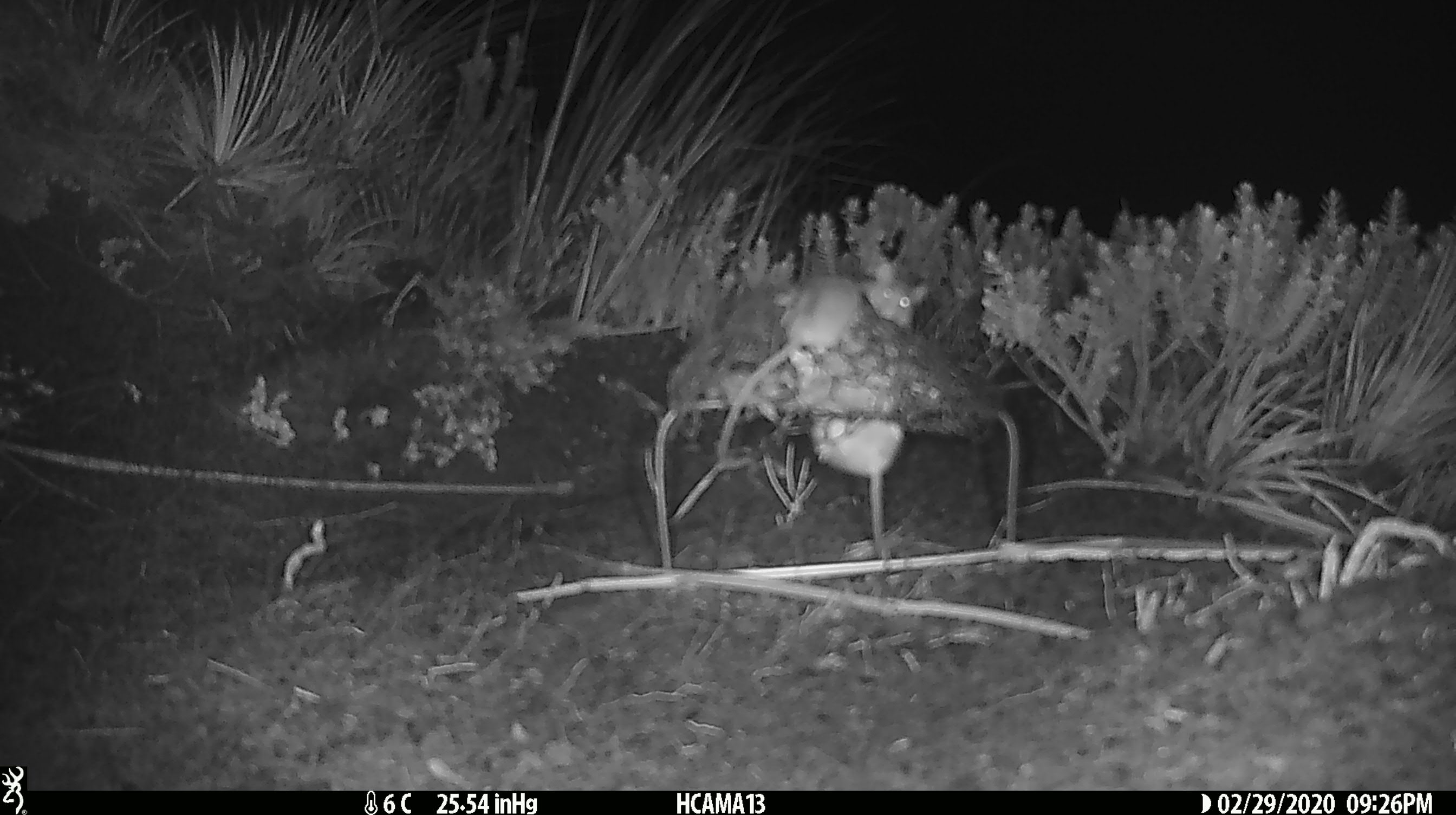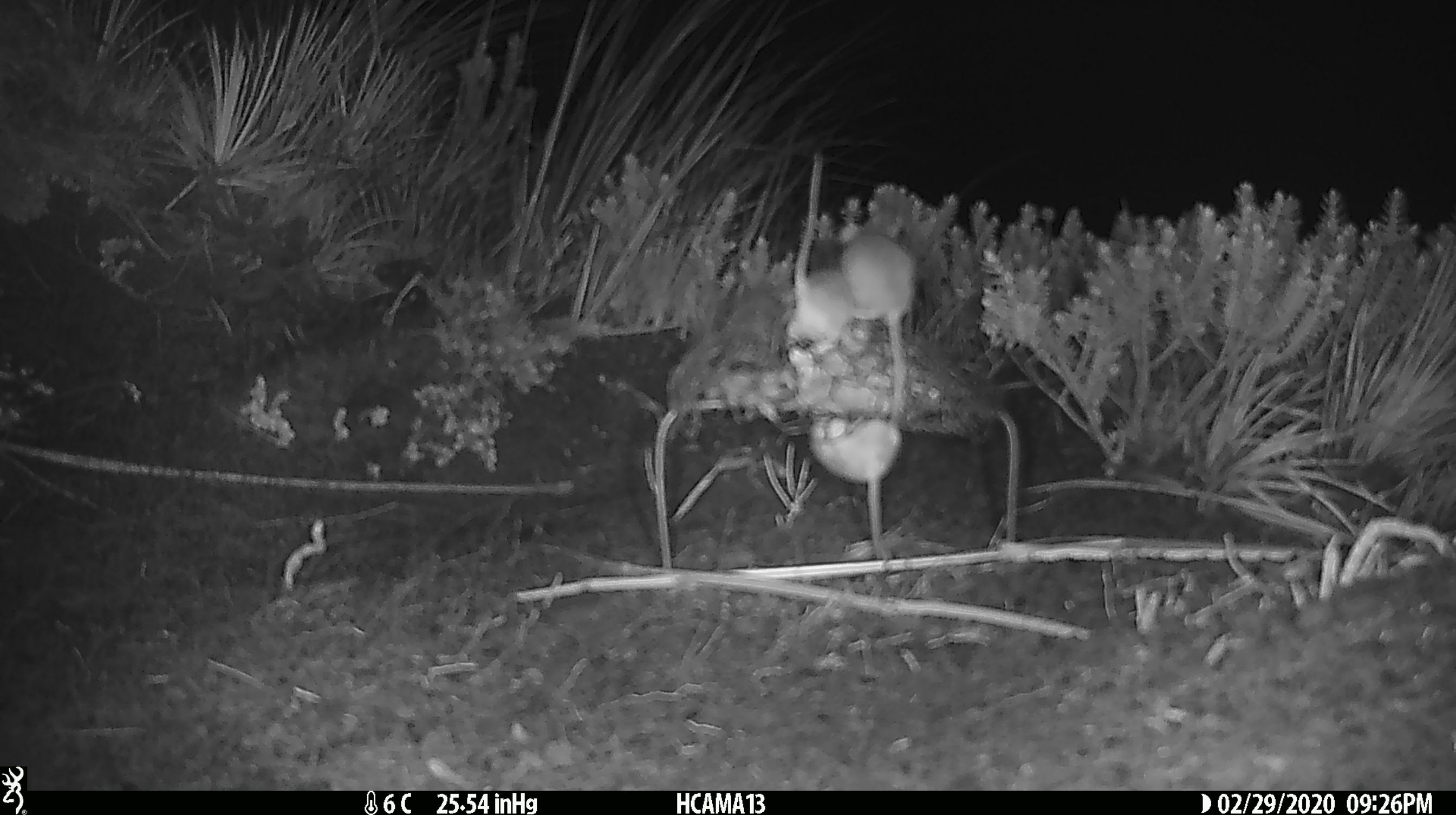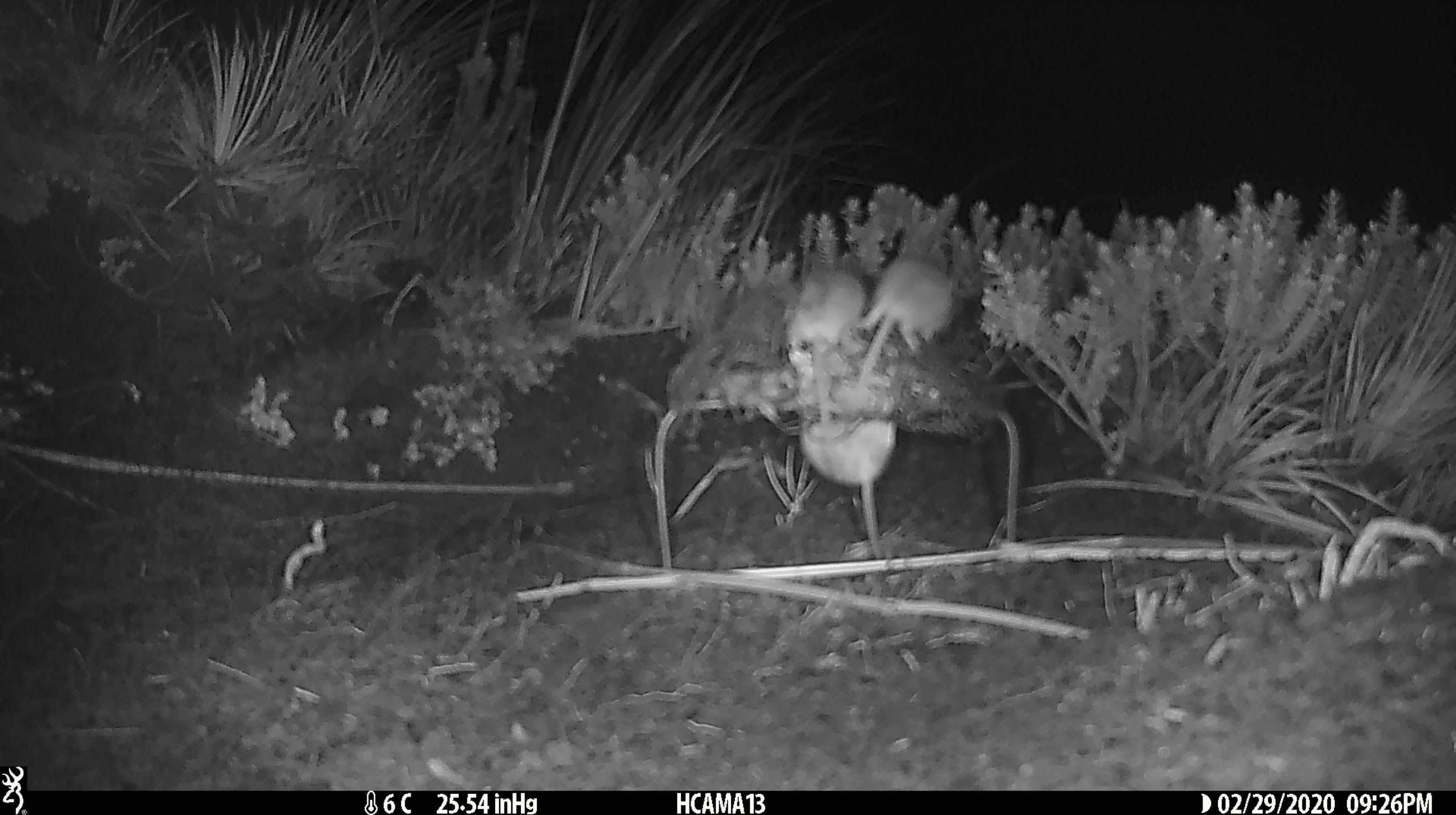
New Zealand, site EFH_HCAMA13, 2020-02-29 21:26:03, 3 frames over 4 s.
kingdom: Animalia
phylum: Chordata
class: Mammalia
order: Rodentia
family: Muridae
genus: Mus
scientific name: Mus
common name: mouse